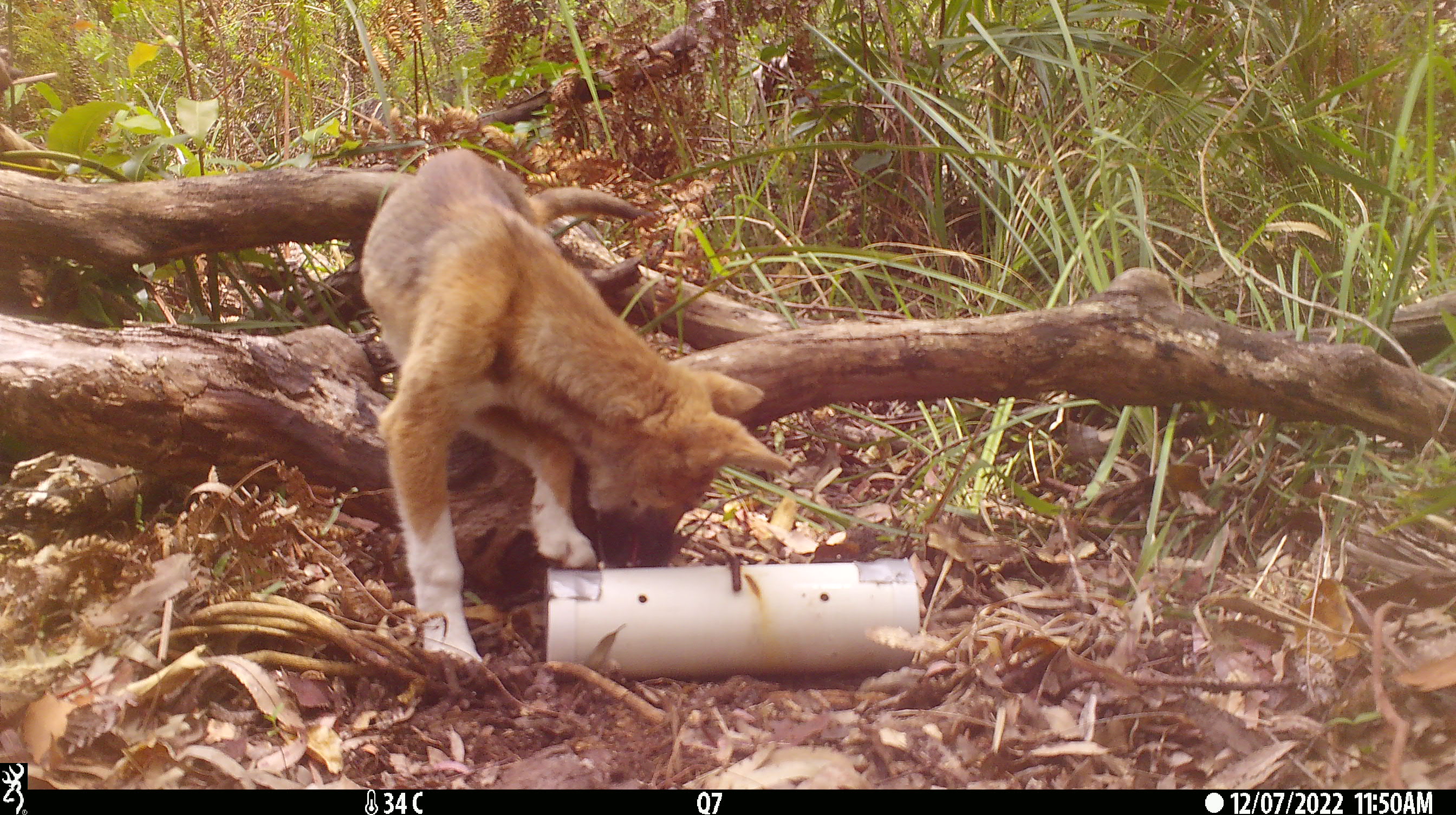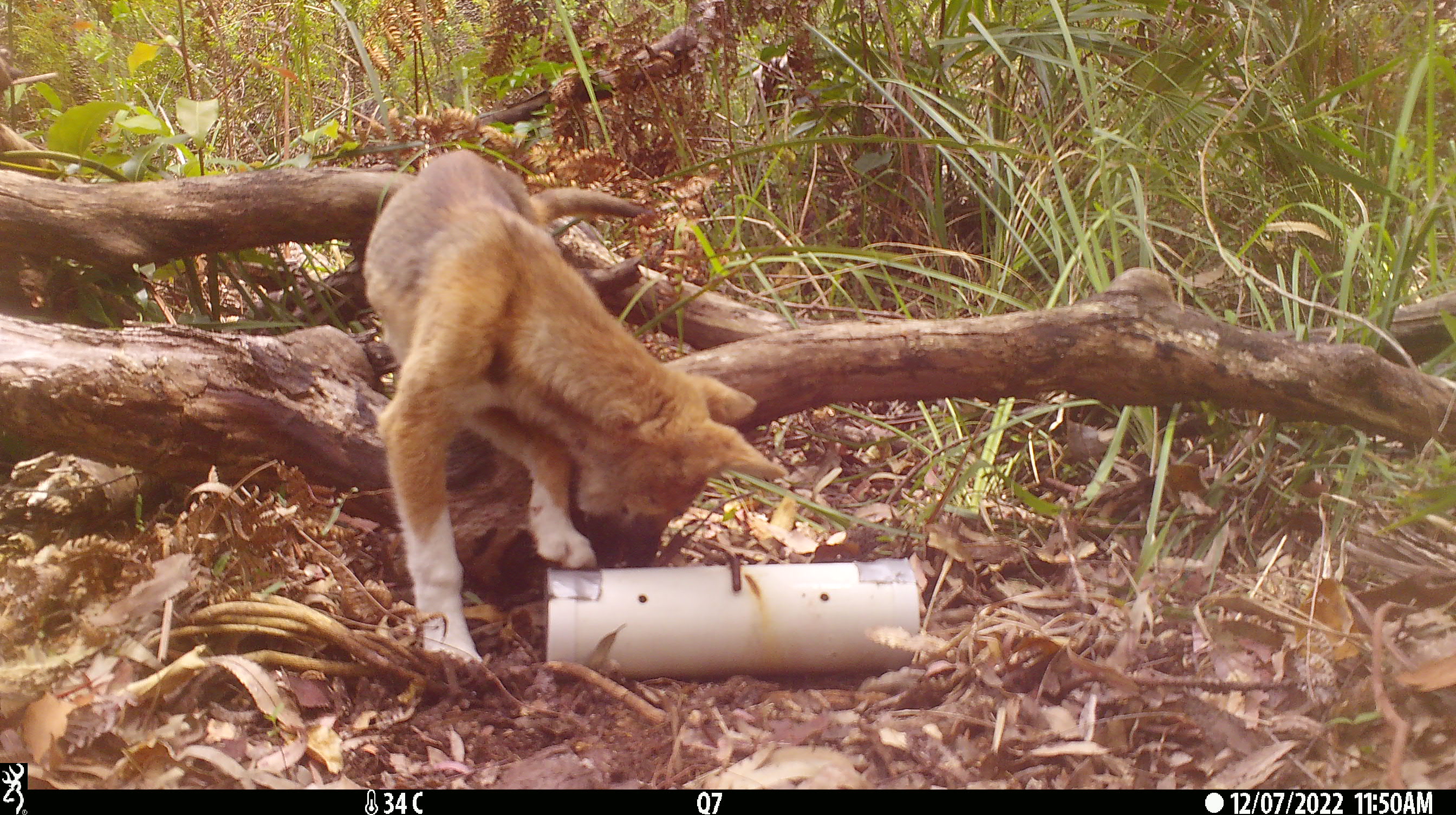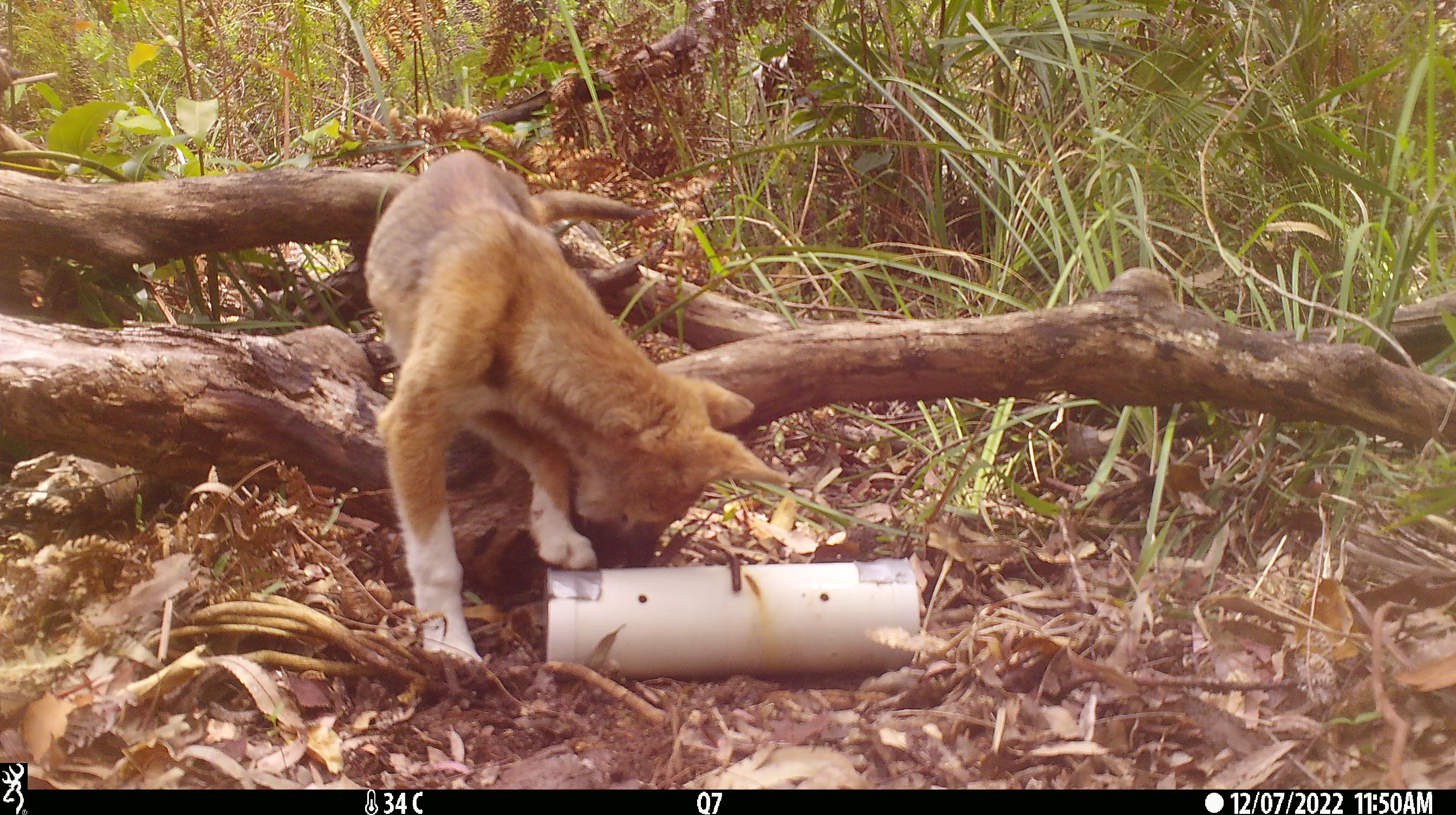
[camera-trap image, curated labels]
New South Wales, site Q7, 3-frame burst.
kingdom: Animalia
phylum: Chordata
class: Mammalia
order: Carnivora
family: Canidae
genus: Canis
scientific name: Canis familiaris dingo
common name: dingo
Dingo (Canis familiaris dingo).